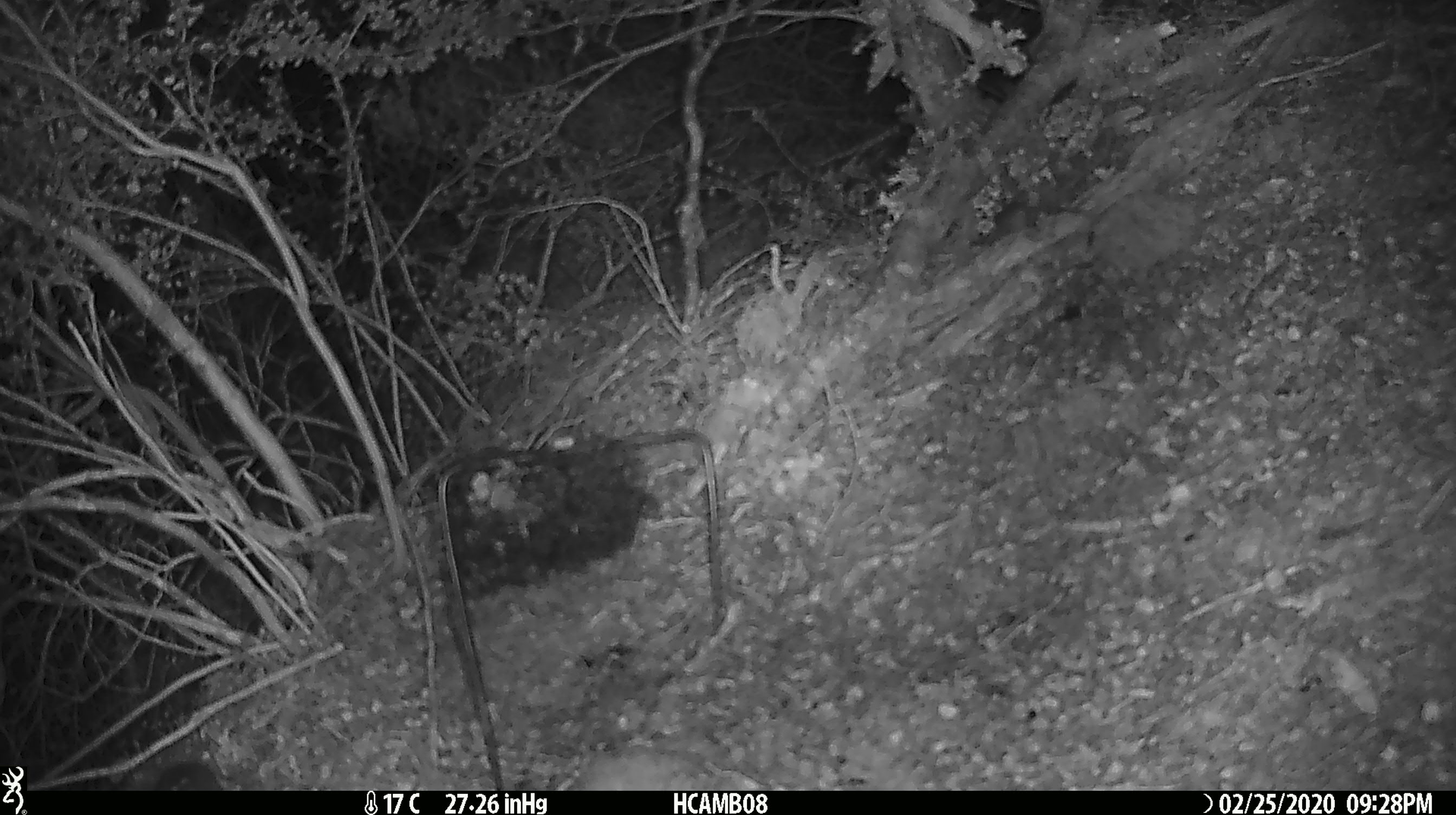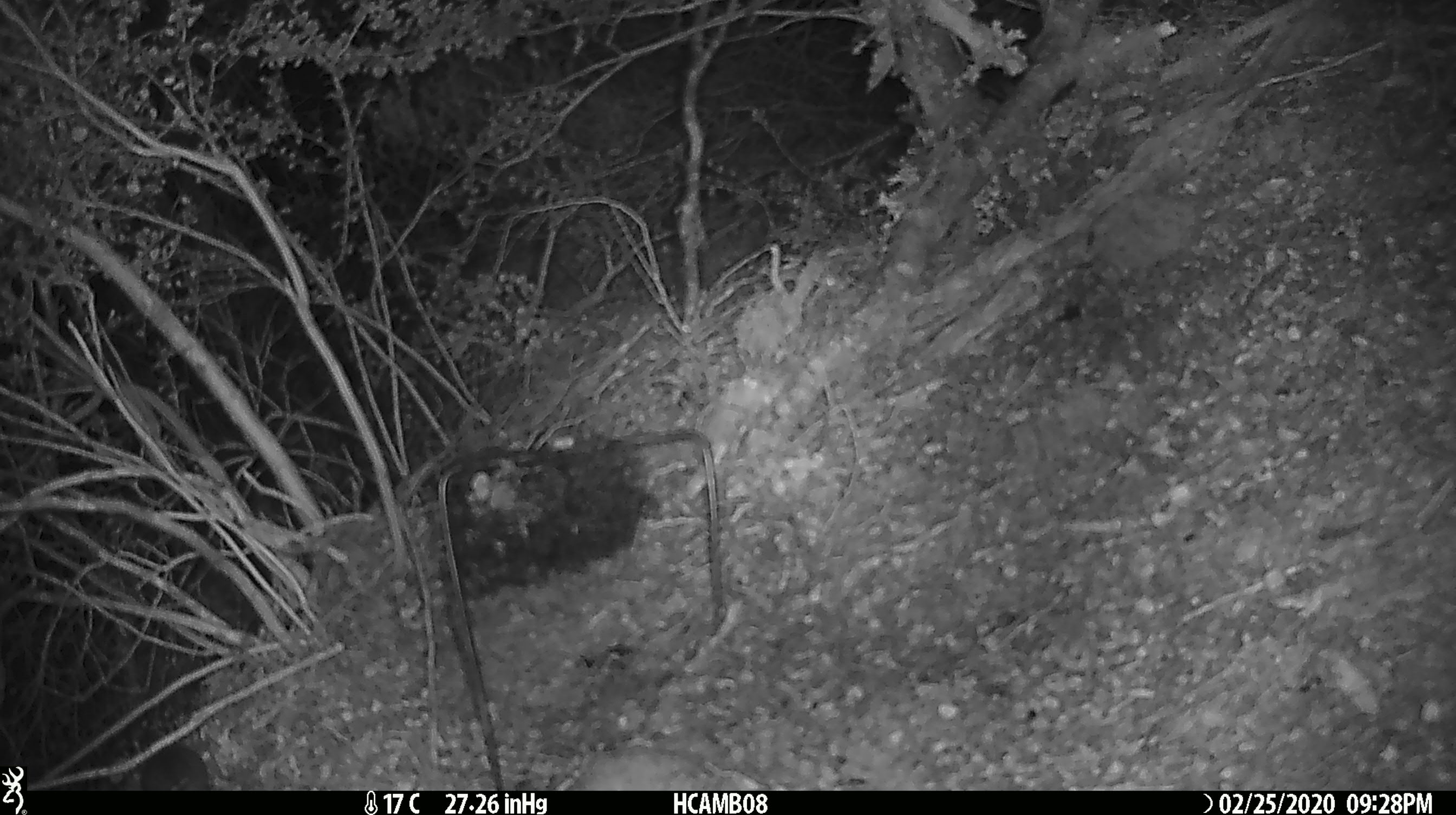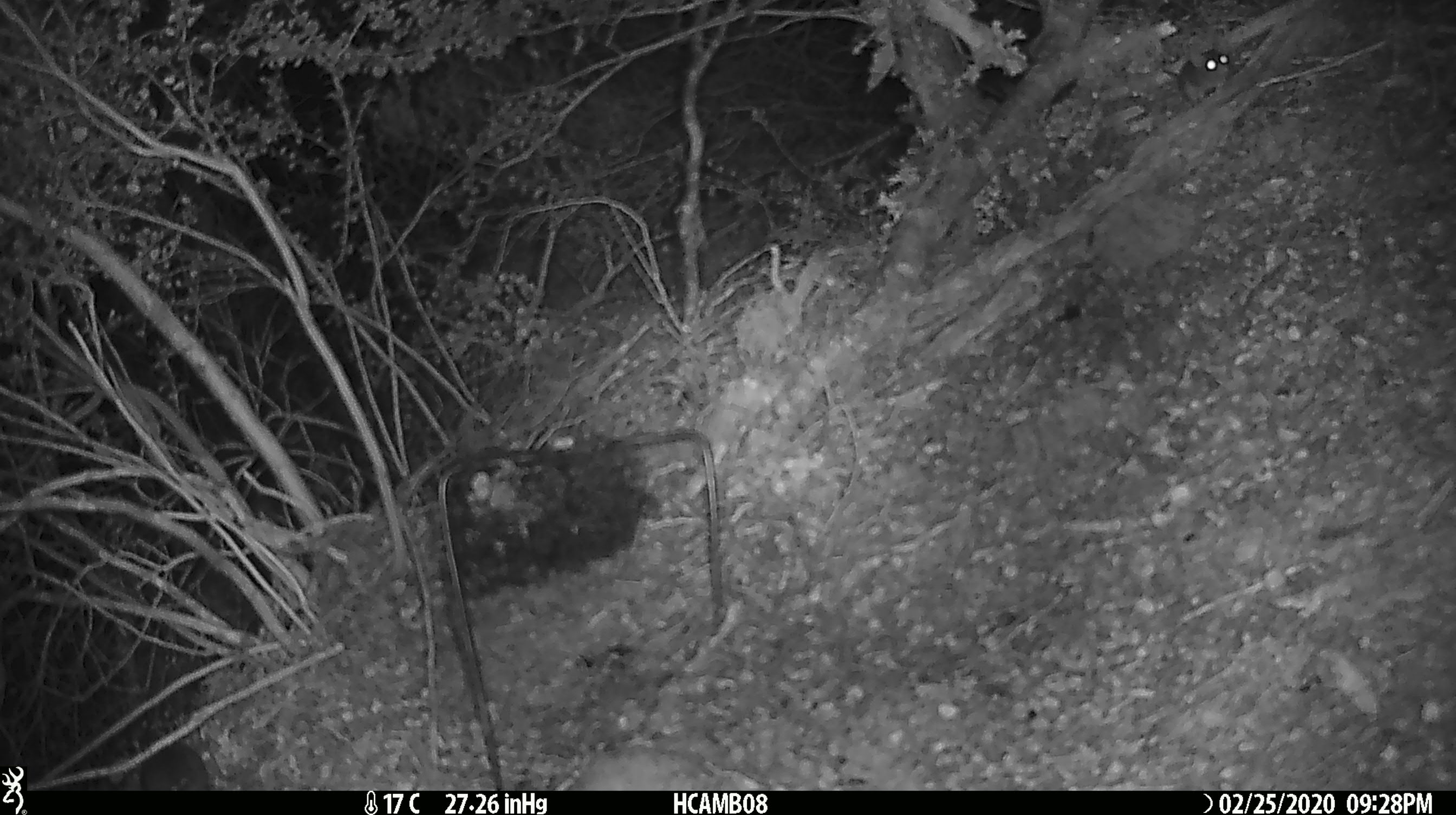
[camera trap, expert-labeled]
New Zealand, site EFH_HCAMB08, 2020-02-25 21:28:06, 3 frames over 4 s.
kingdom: Animalia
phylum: Chordata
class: Mammalia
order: Rodentia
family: Muridae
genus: Mus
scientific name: Mus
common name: mouse